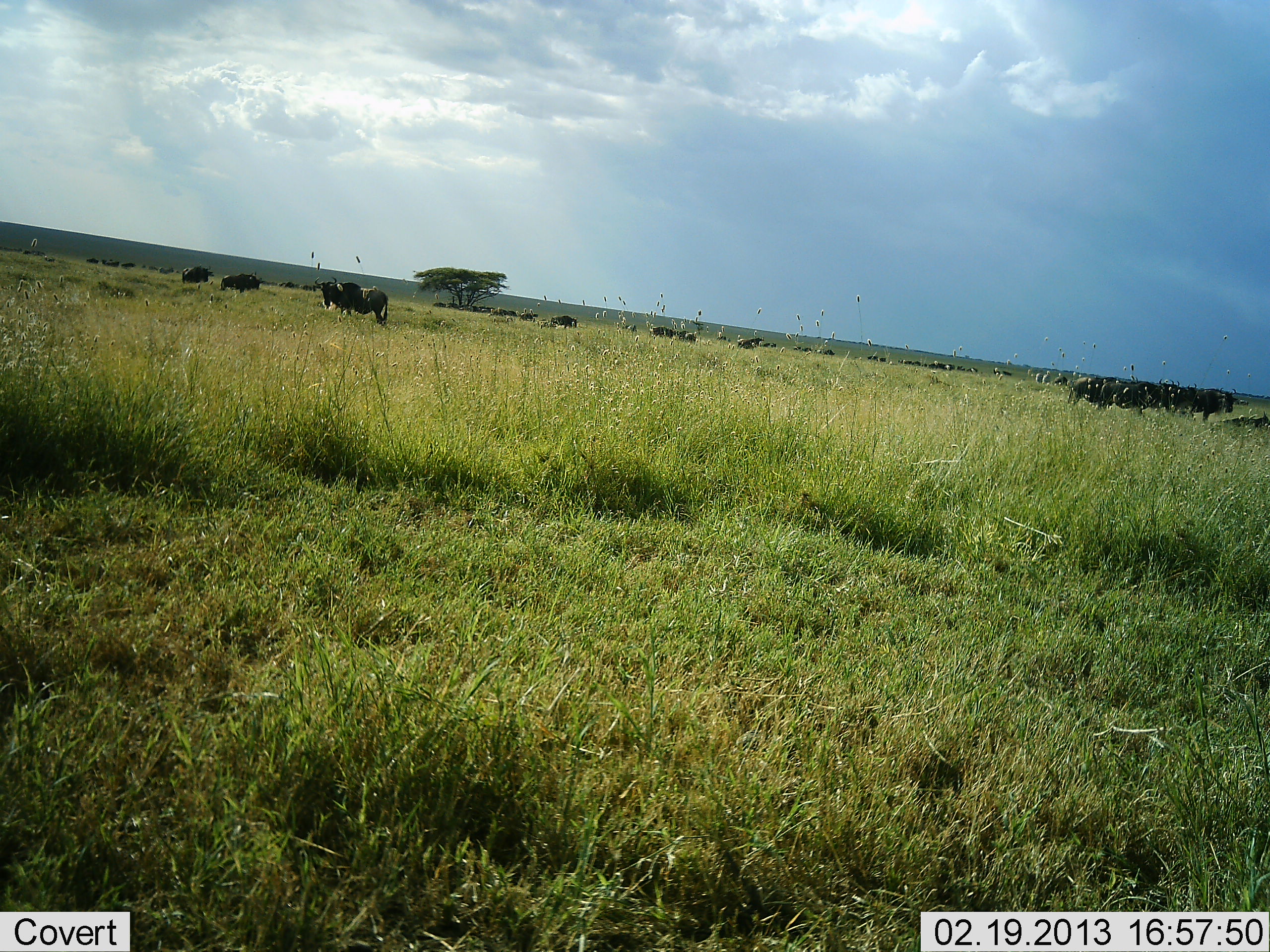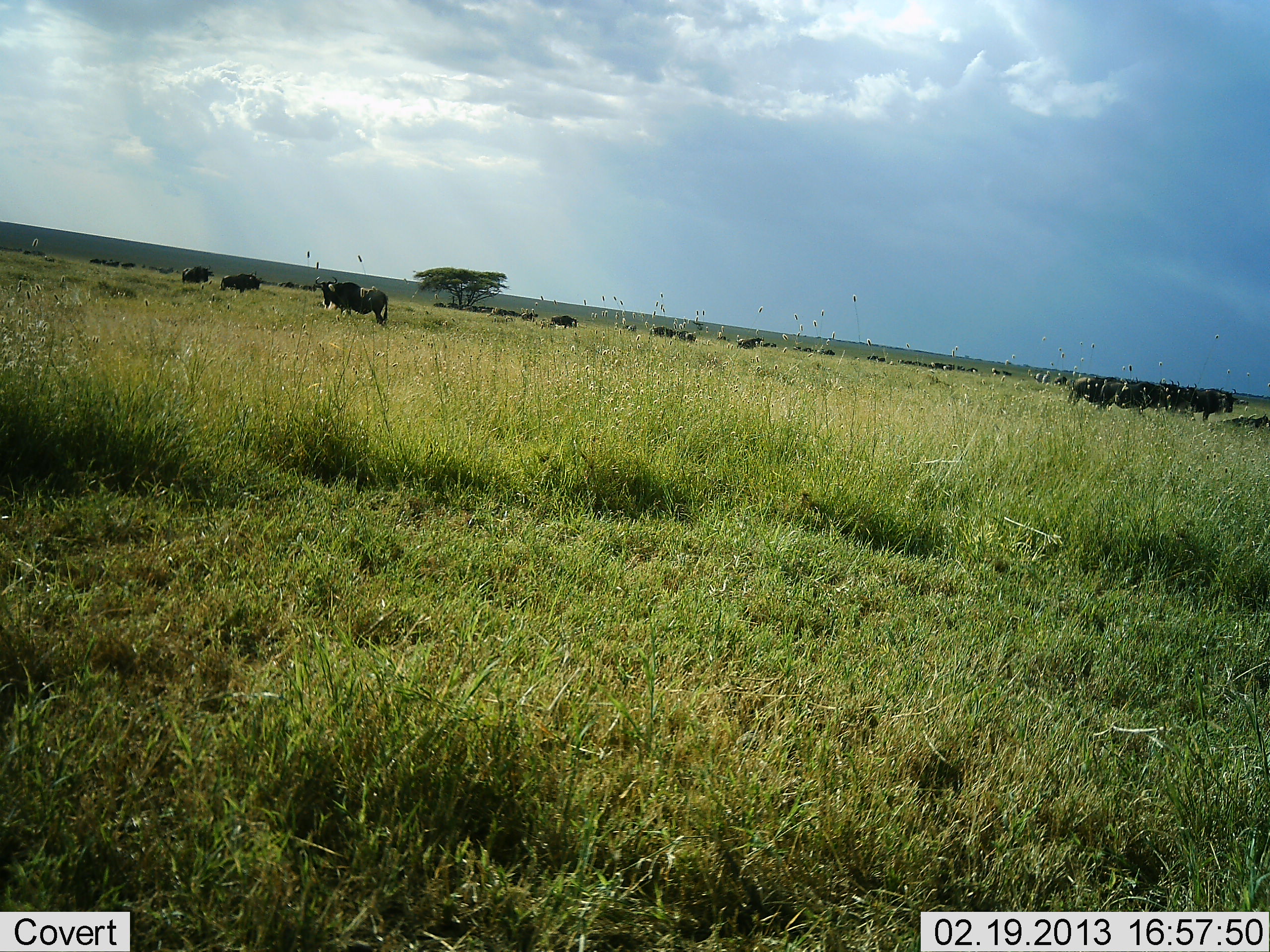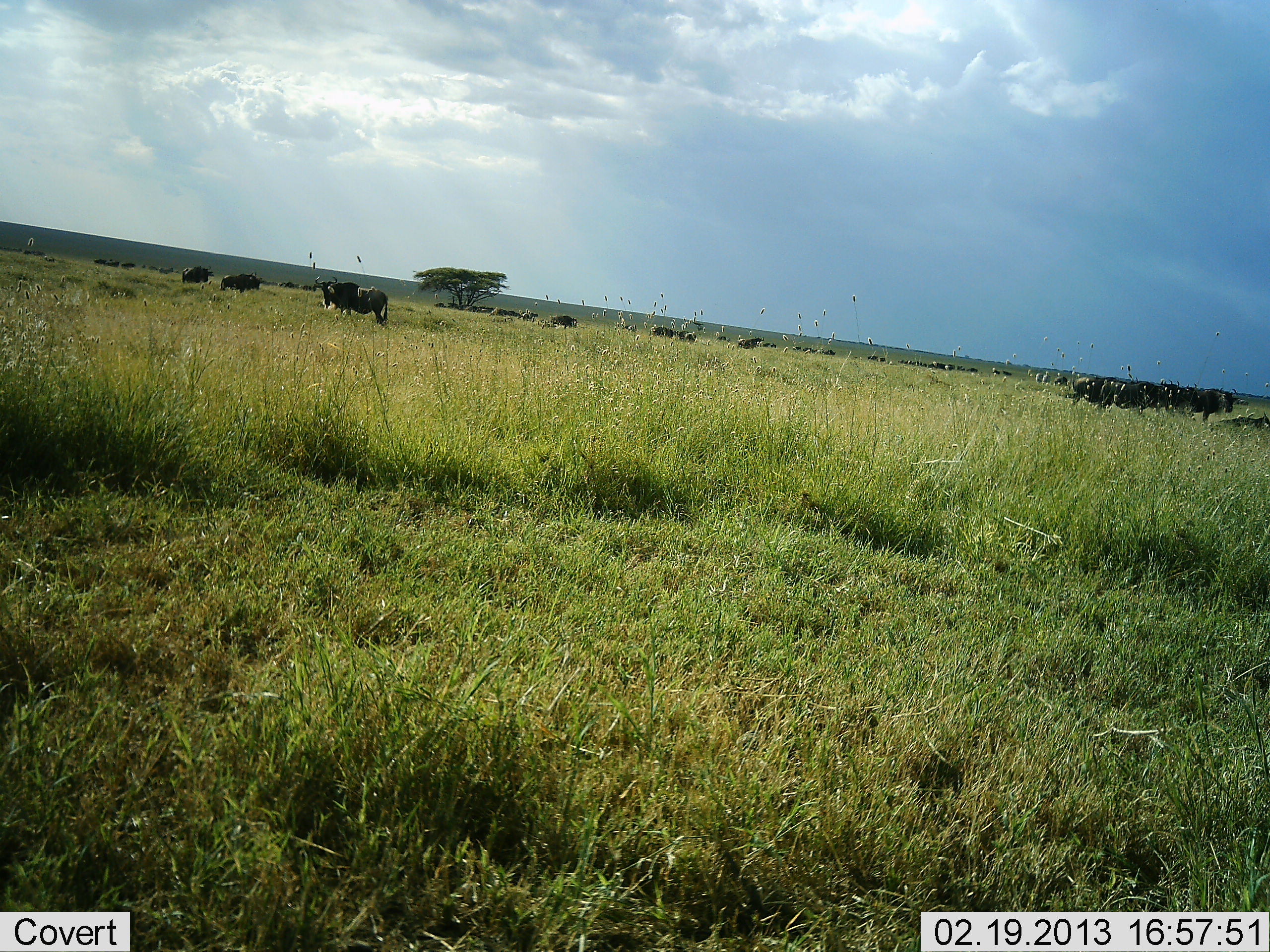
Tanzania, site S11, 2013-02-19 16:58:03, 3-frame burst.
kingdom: Animalia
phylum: Chordata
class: Mammalia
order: Artiodactyla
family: Bovidae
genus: Connochaetes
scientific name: Connochaetes taurinus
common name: blue wildebeest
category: wildebeest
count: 11-50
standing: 80%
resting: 0%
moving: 7%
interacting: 0%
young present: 0%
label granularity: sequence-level